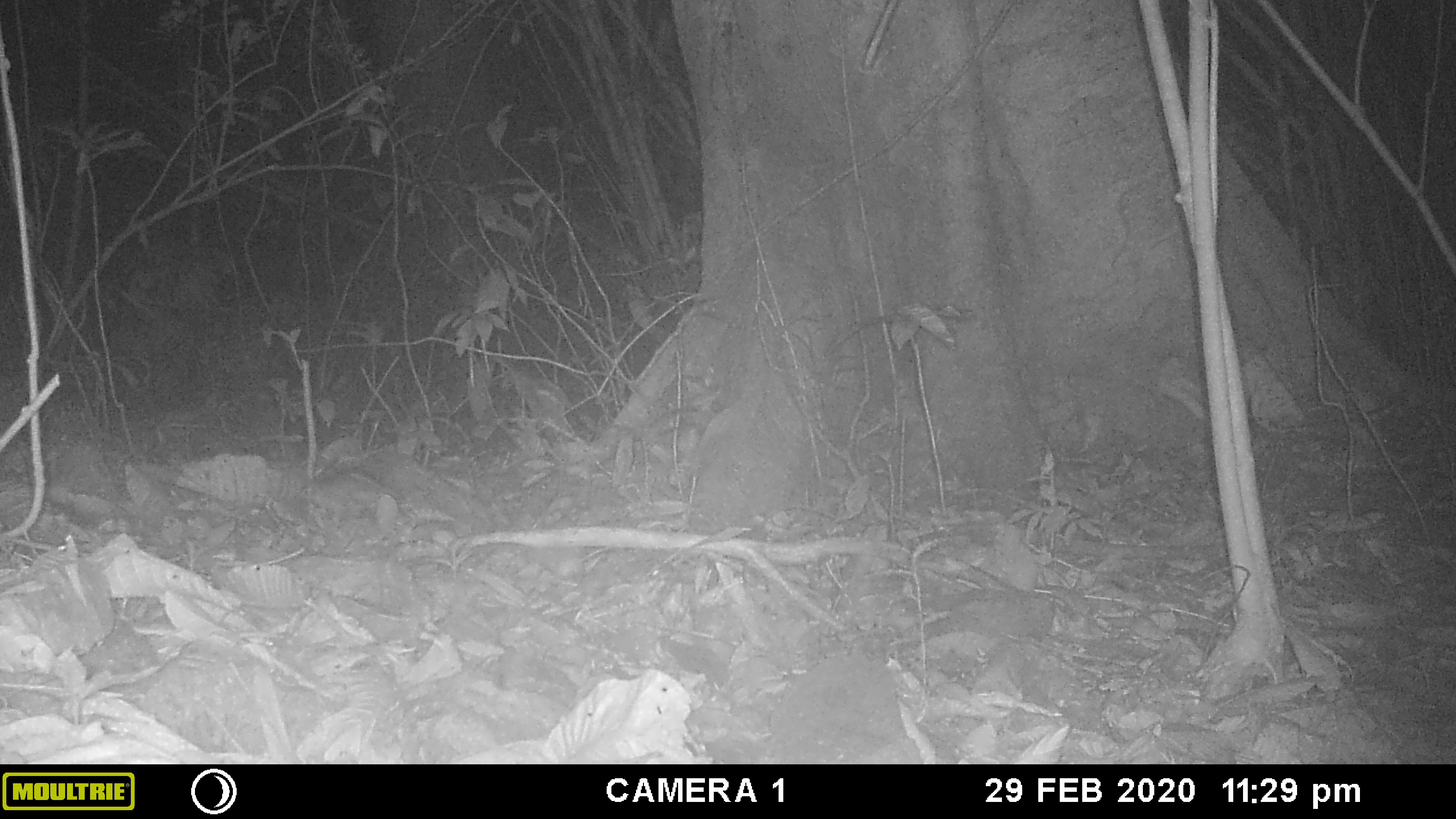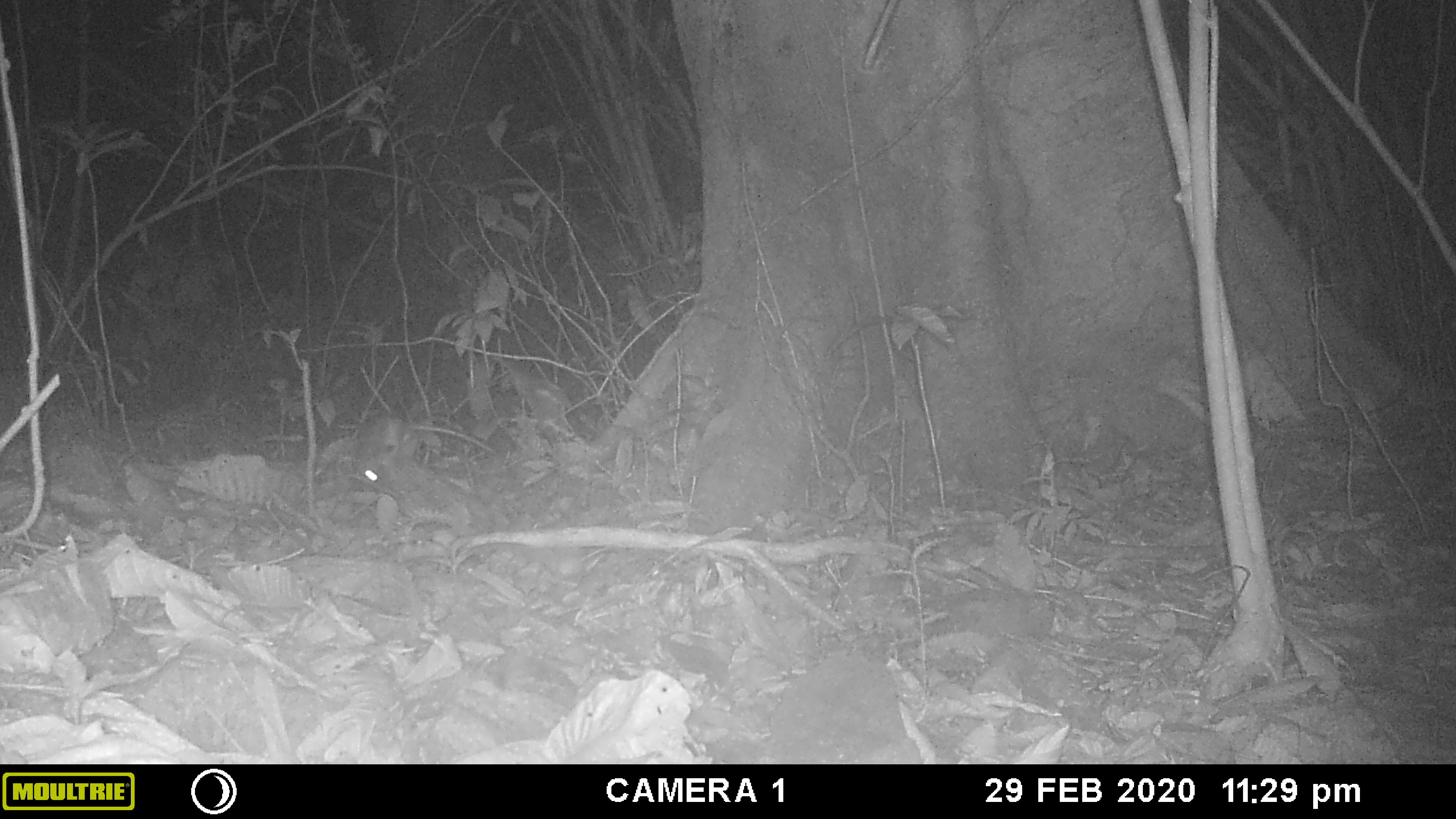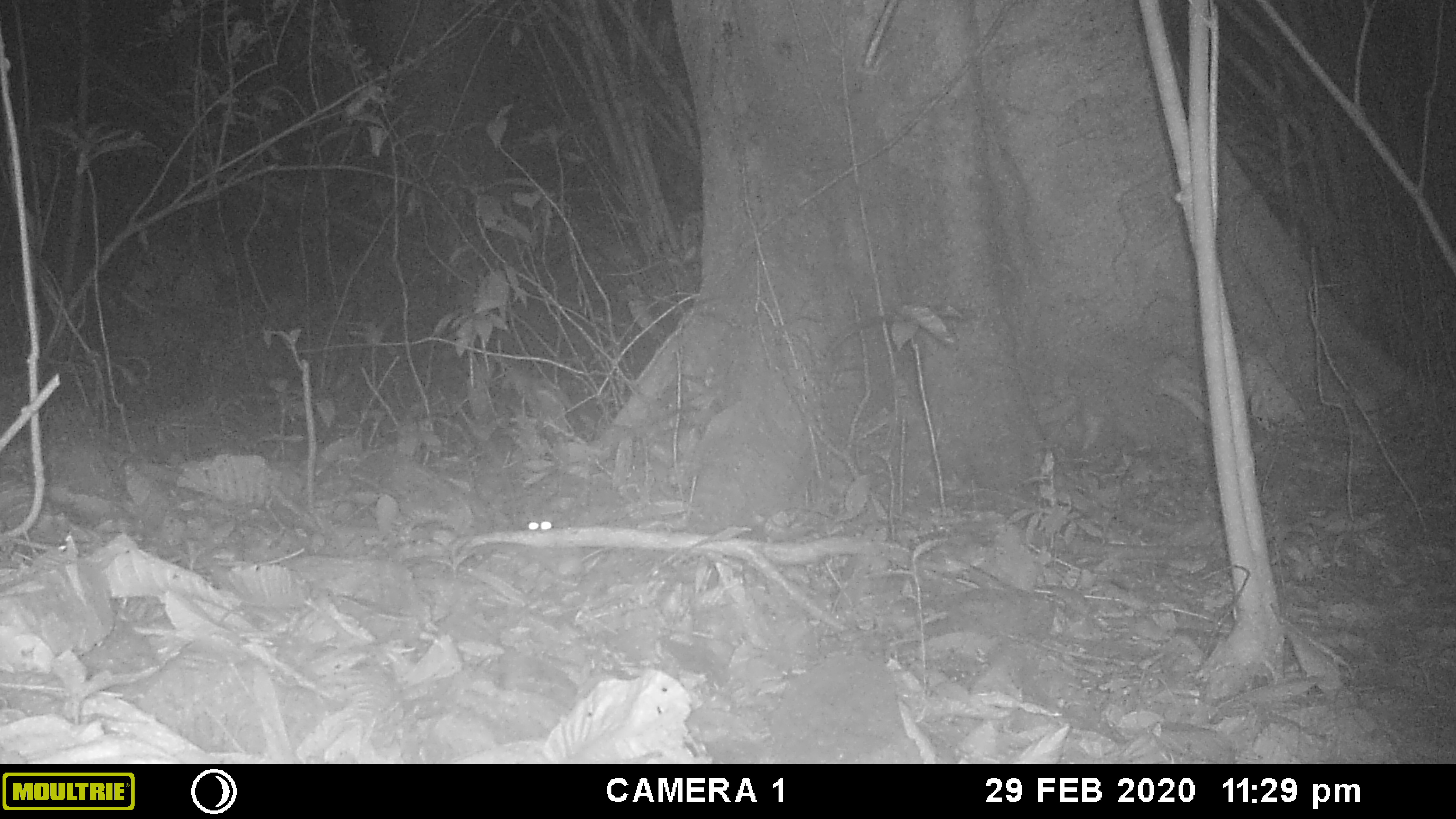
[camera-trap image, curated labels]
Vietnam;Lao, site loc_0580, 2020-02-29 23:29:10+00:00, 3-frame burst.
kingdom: Animalia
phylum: Chordata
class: Mammalia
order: Rodentia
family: Muridae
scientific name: Muridae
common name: old-world mice and rats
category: unidentified murid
Unidentified murid (old-world mice and rats) (Muridae). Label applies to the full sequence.